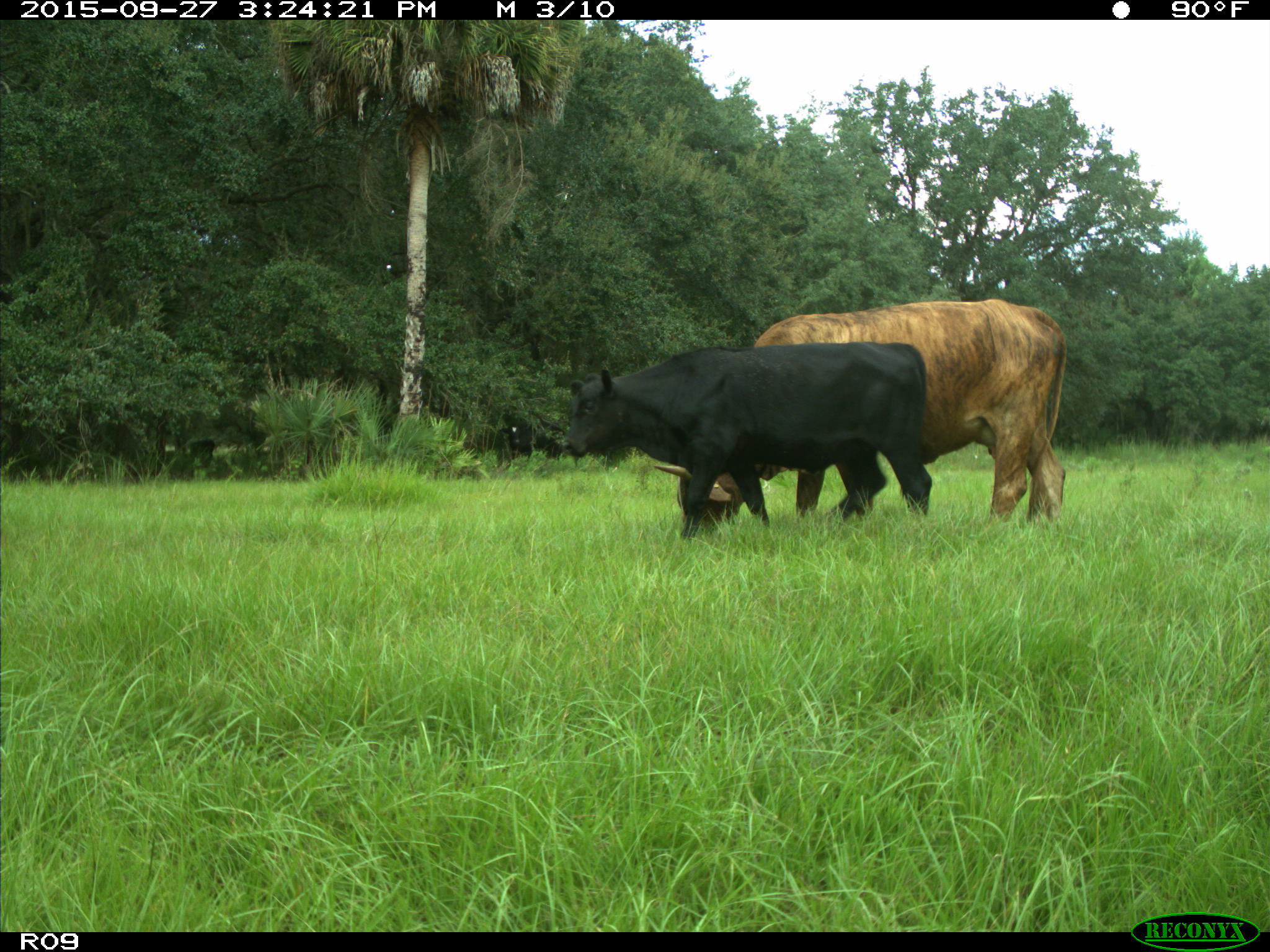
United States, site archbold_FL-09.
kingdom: Animalia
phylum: Chordata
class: Mammalia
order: Artiodactyla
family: Bovidae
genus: Bos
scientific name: Bos taurus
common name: domestic cow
Bos taurus (domestic cow).